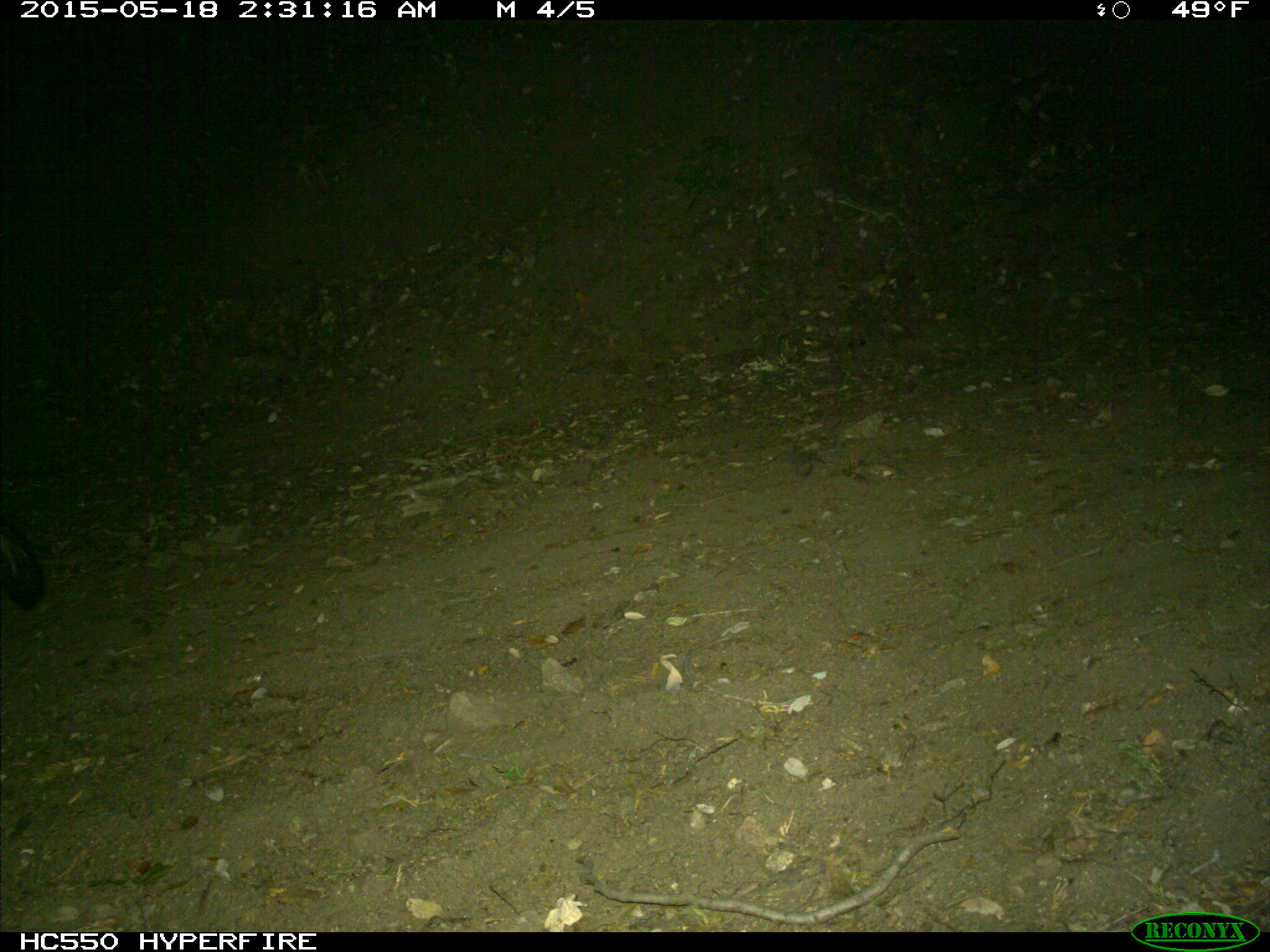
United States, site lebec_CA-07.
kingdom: Animalia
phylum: Chordata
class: Mammalia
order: Carnivora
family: Mephitidae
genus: Mephitis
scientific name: Mephitis mephitis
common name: striped skunk